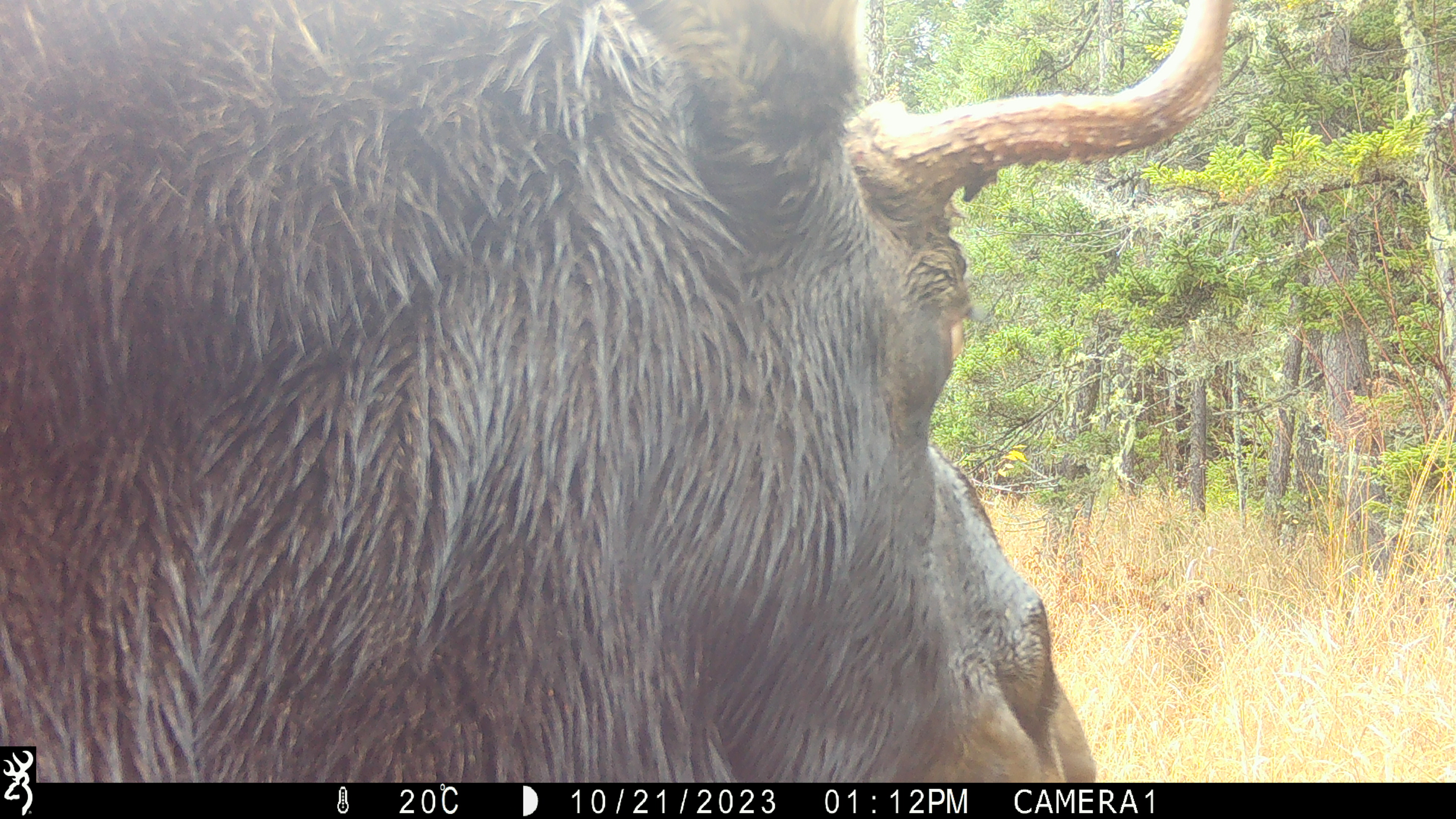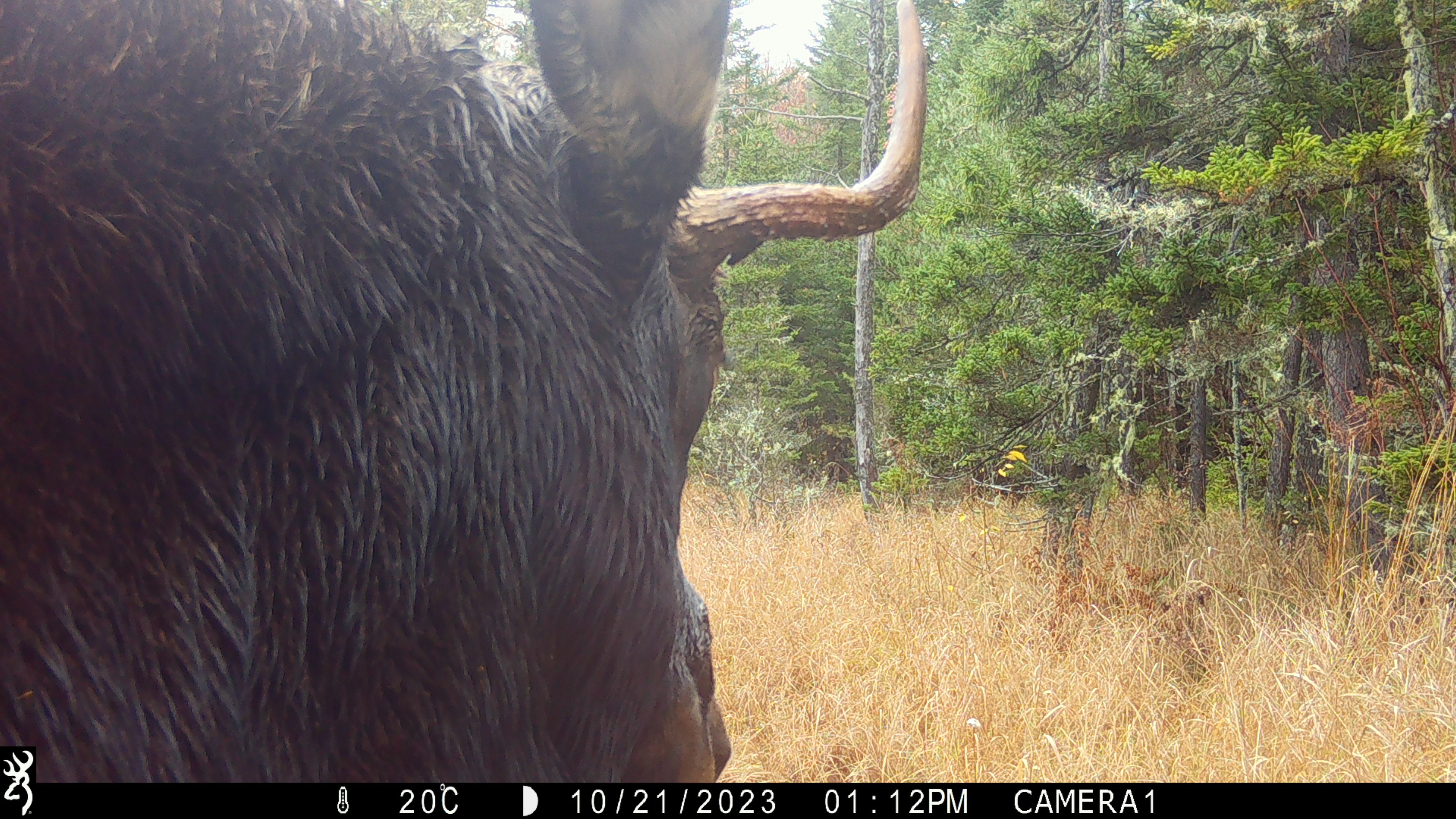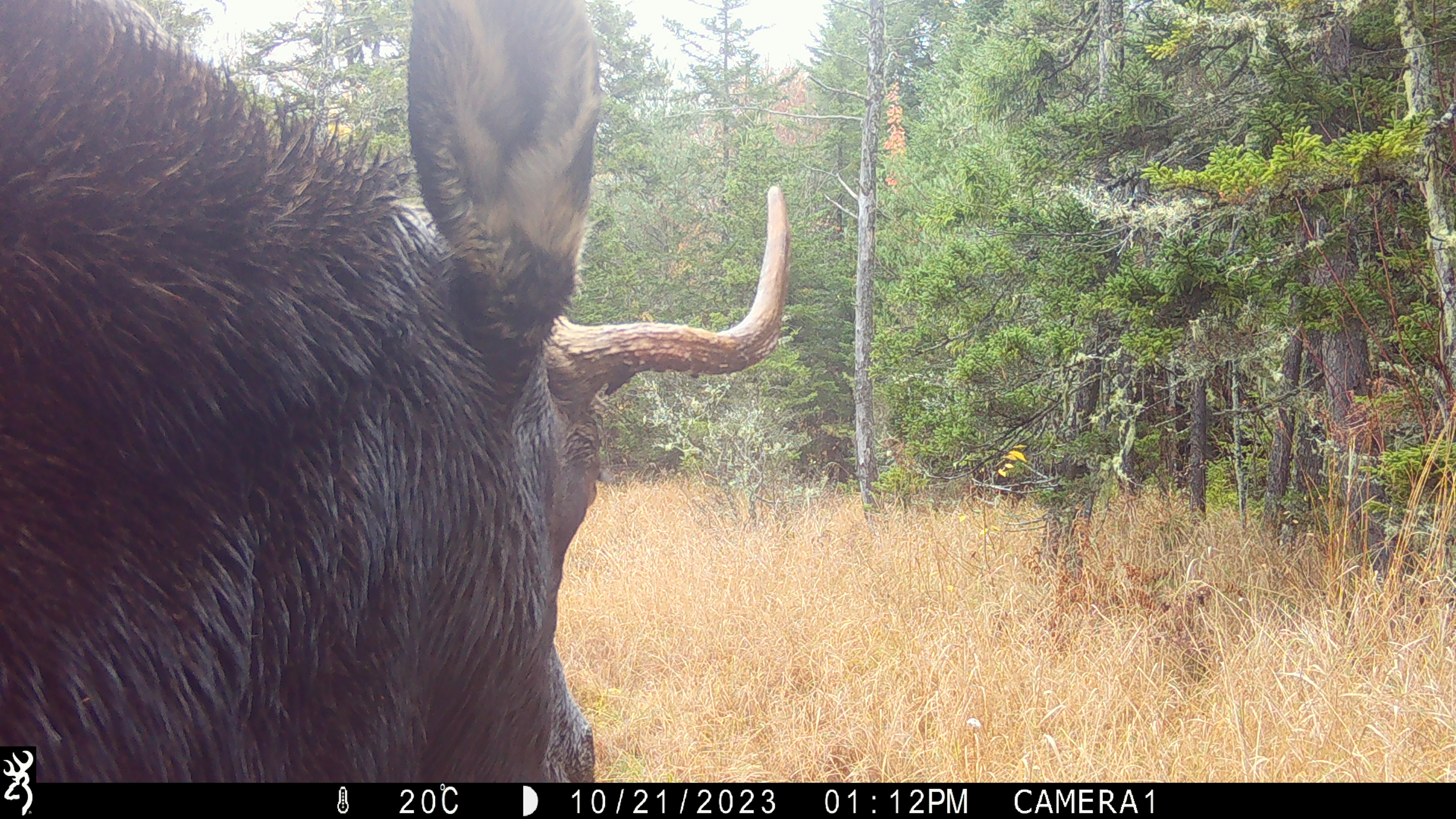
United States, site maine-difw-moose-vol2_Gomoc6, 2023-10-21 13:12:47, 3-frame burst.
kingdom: Animalia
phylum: Chordata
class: Mammalia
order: Artiodactyla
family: Cervidae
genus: Alces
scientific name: Alces alces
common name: moose